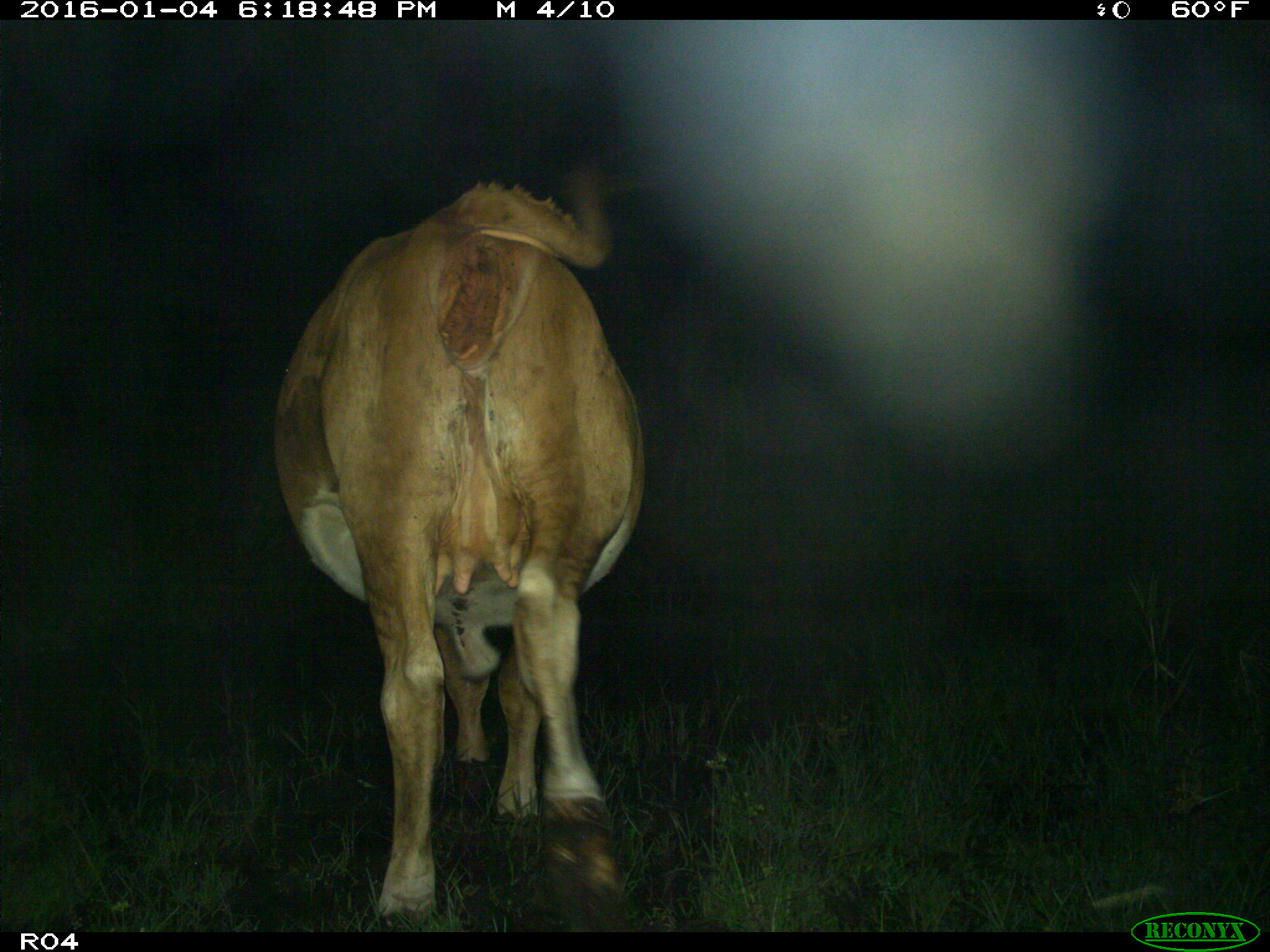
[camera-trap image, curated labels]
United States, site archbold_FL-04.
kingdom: Animalia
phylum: Chordata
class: Mammalia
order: Artiodactyla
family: Bovidae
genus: Bos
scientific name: Bos taurus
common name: domestic cow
Bos taurus (domestic cow).